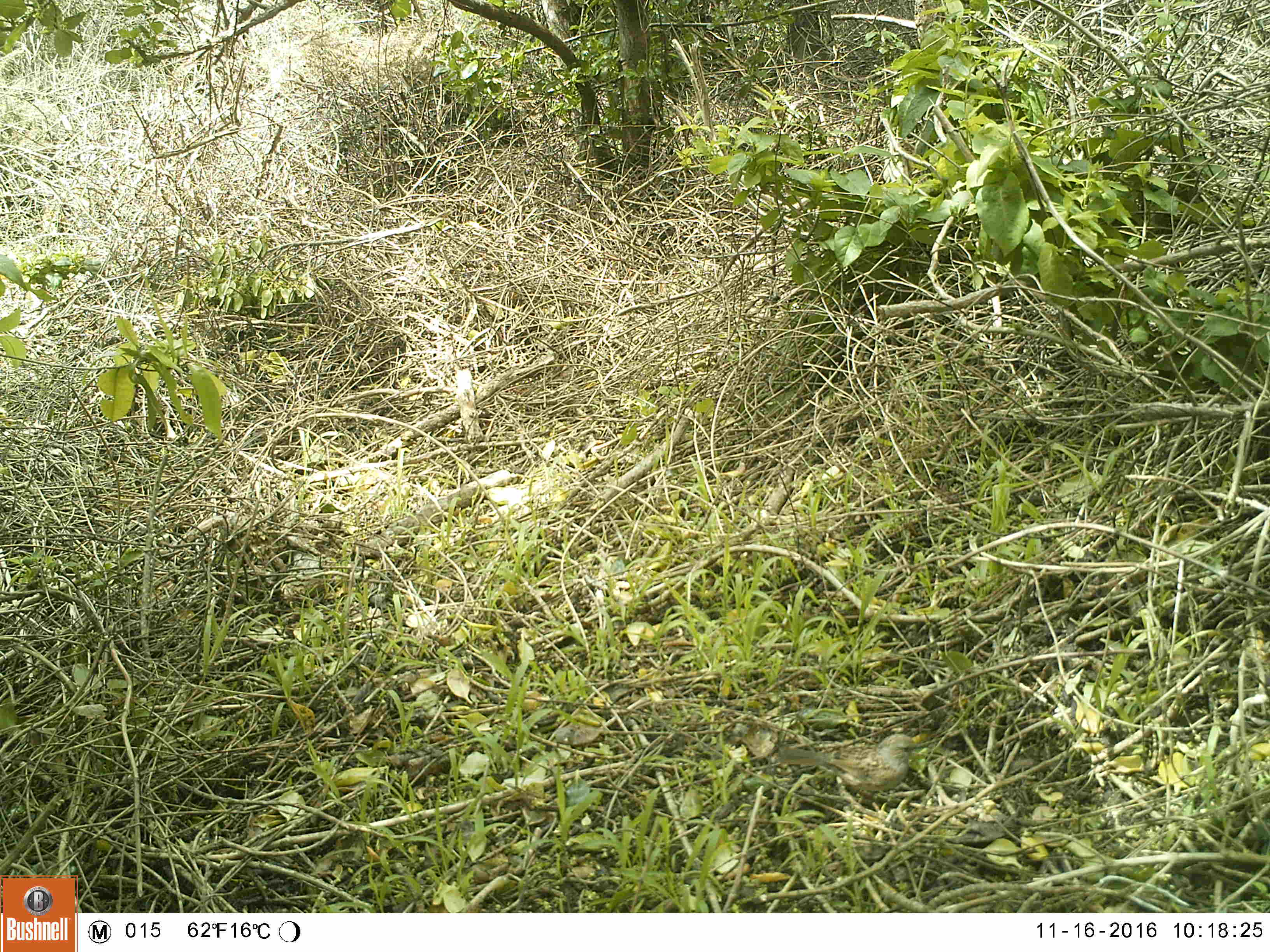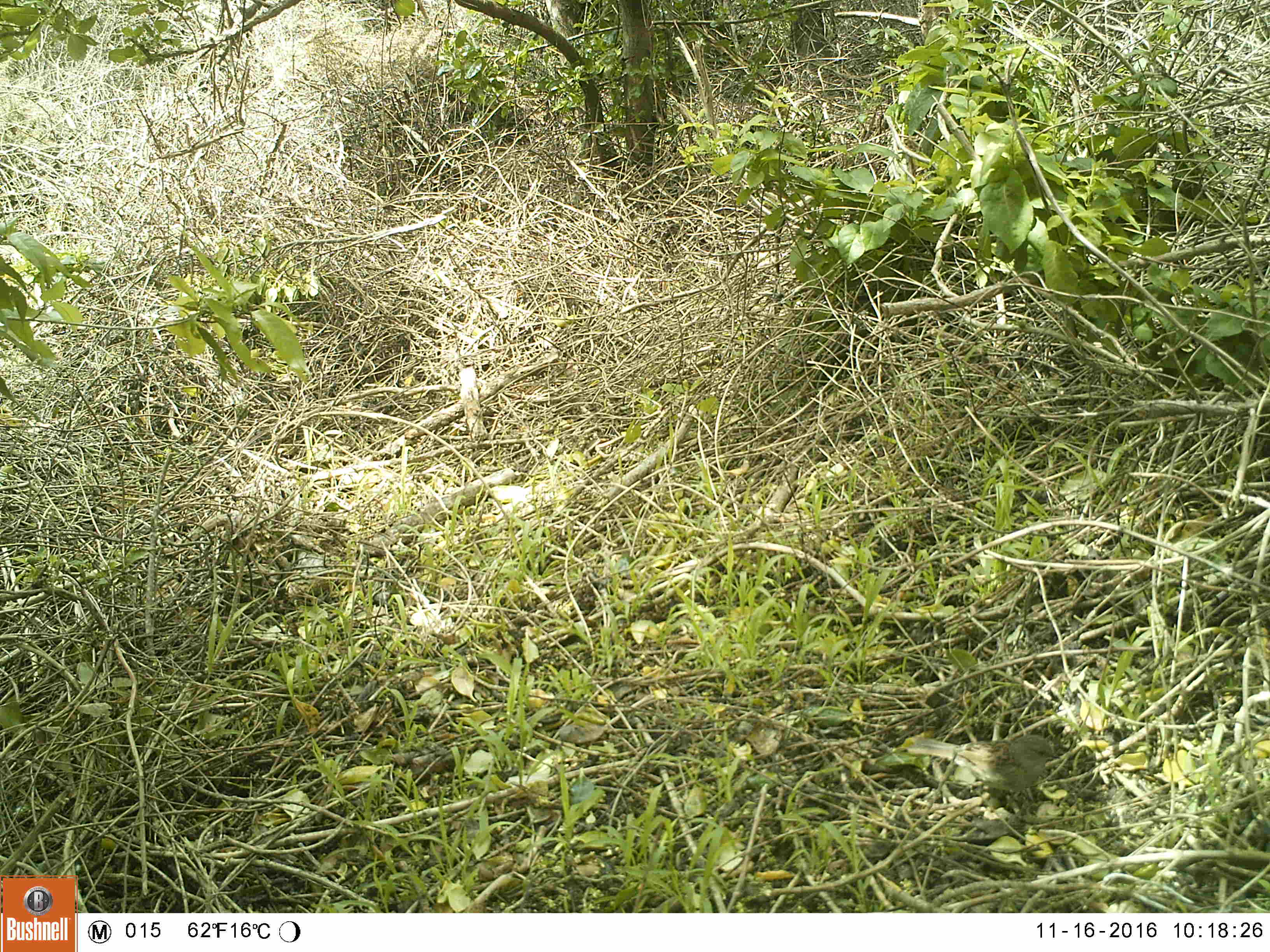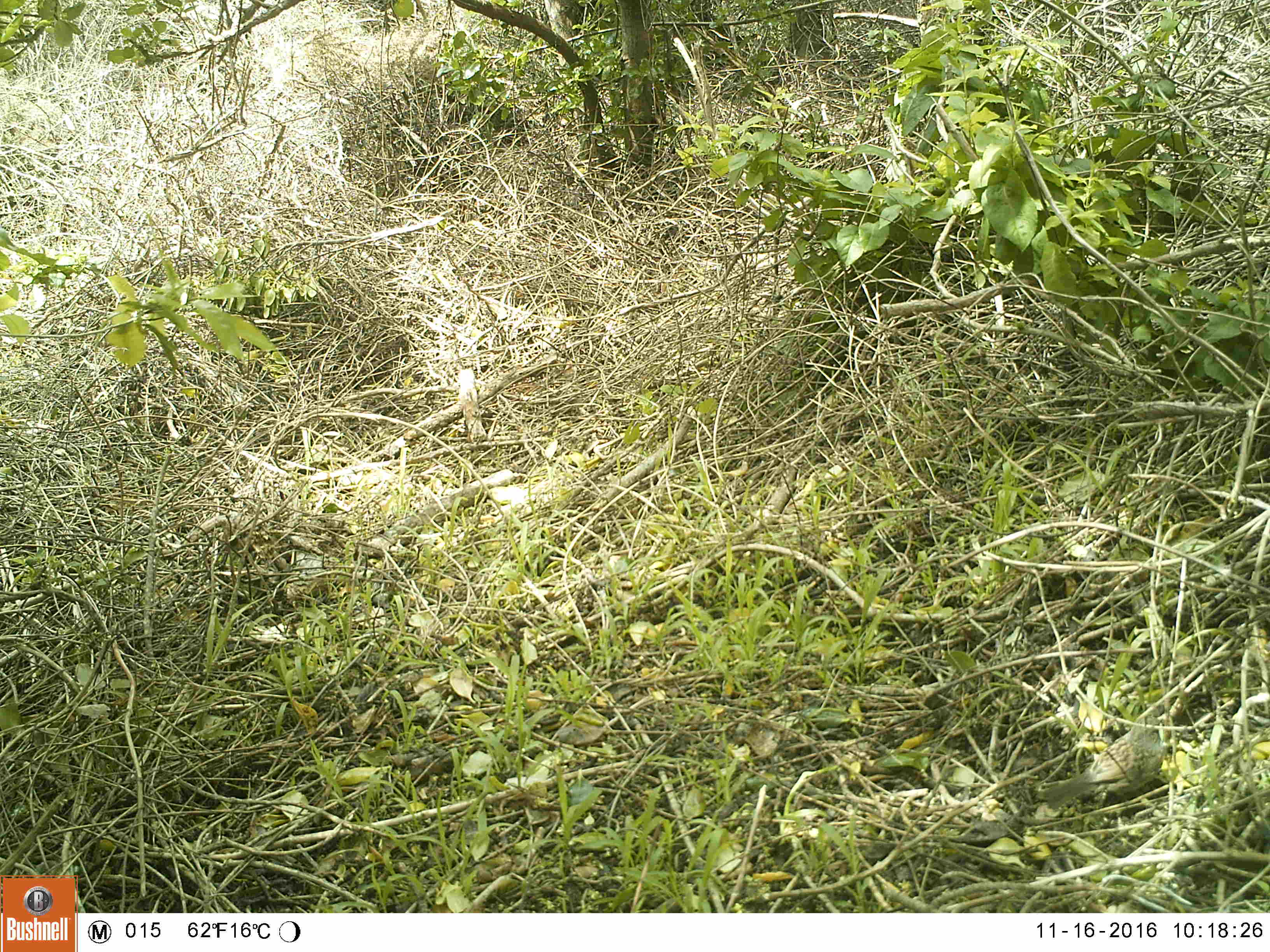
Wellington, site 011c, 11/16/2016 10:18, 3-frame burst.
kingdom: Animalia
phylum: Chordata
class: Aves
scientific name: Aves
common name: bird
Bird (Aves).